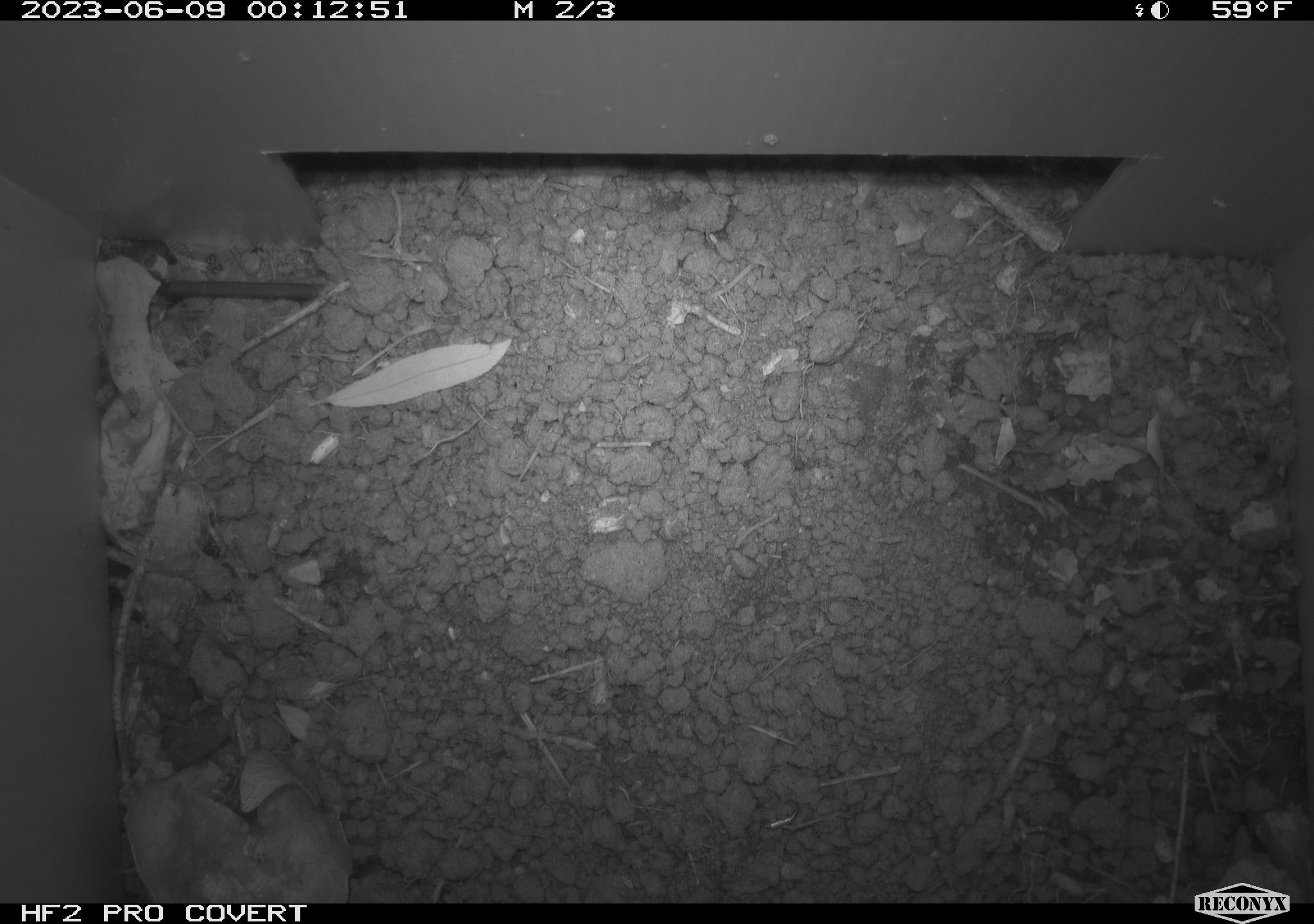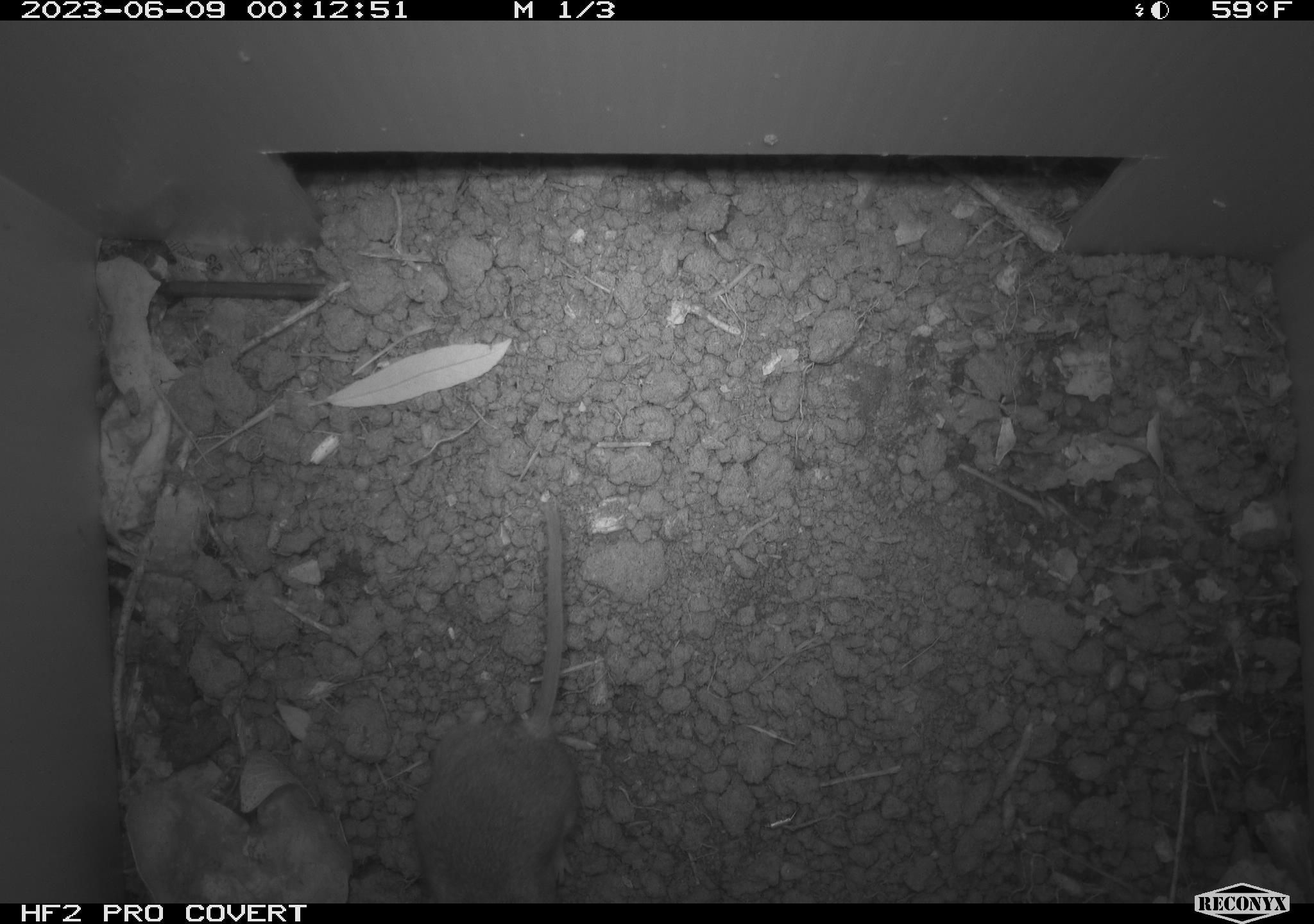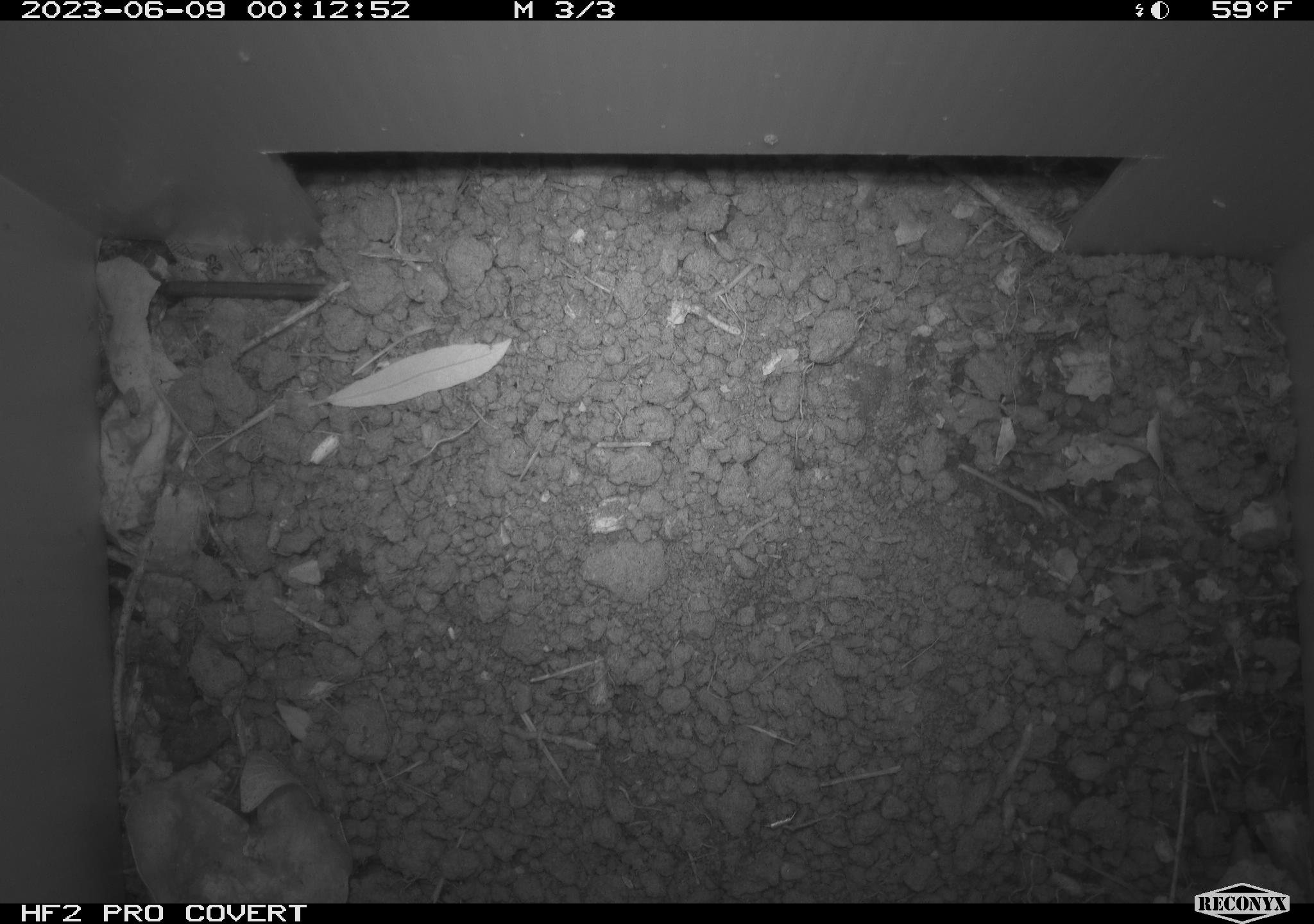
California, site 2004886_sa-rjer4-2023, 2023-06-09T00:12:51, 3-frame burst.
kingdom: Animalia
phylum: Chordata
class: Mammalia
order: Rodentia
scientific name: Rodentia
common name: mouse species